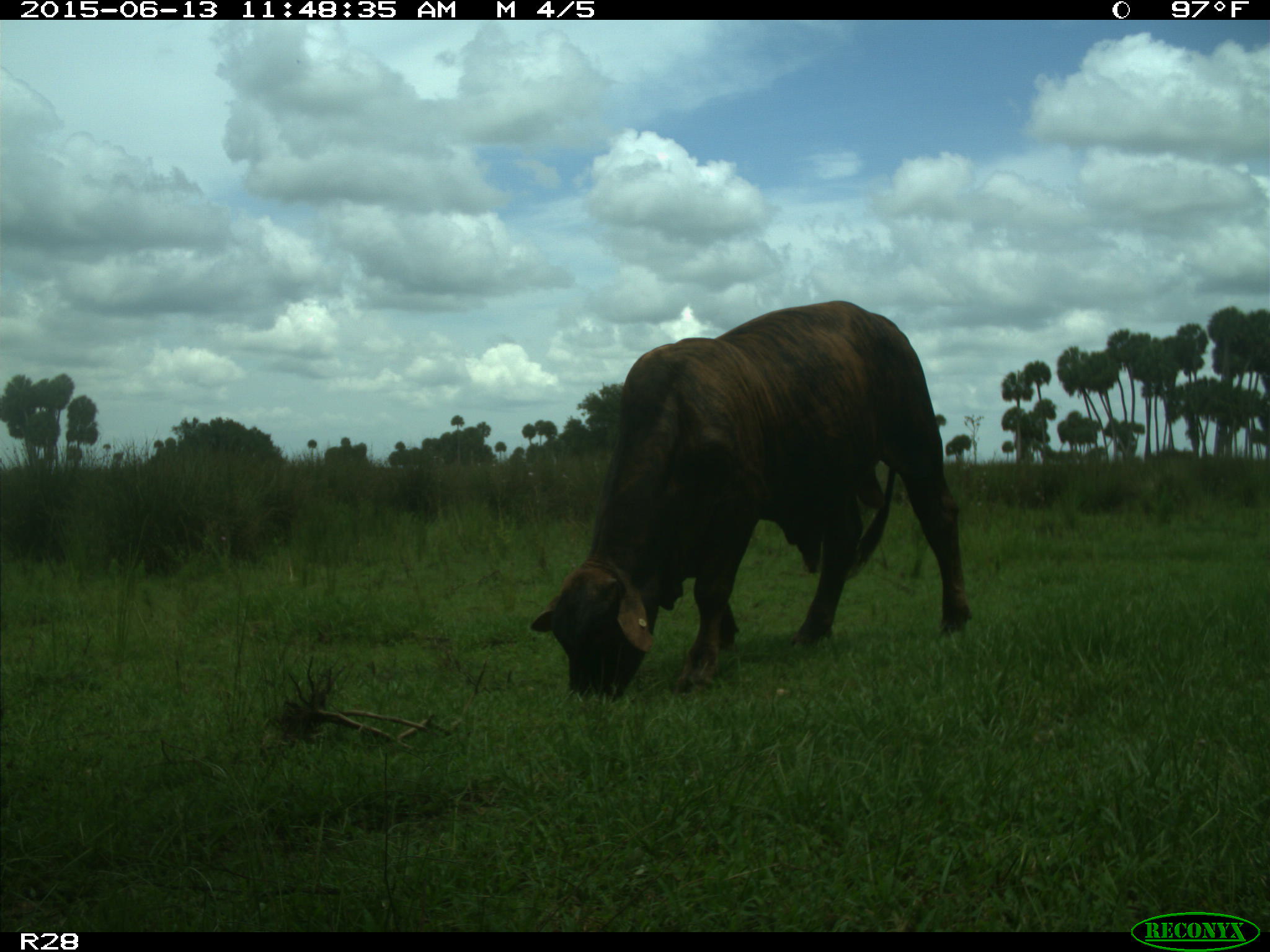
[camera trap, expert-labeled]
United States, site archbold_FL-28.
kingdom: Animalia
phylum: Chordata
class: Mammalia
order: Artiodactyla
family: Bovidae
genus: Bos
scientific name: Bos taurus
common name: domestic cow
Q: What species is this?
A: Bos taurus (domestic cow).